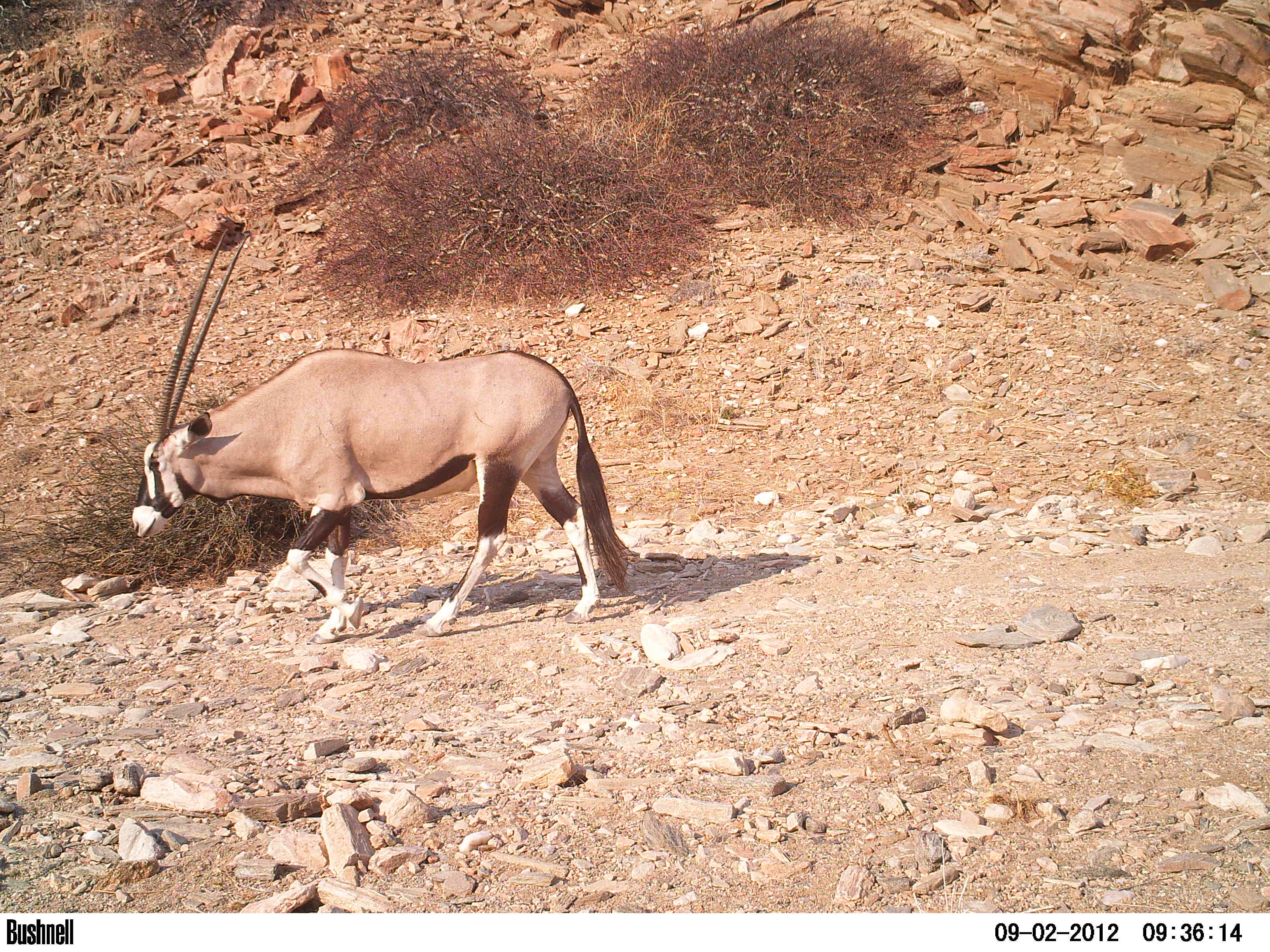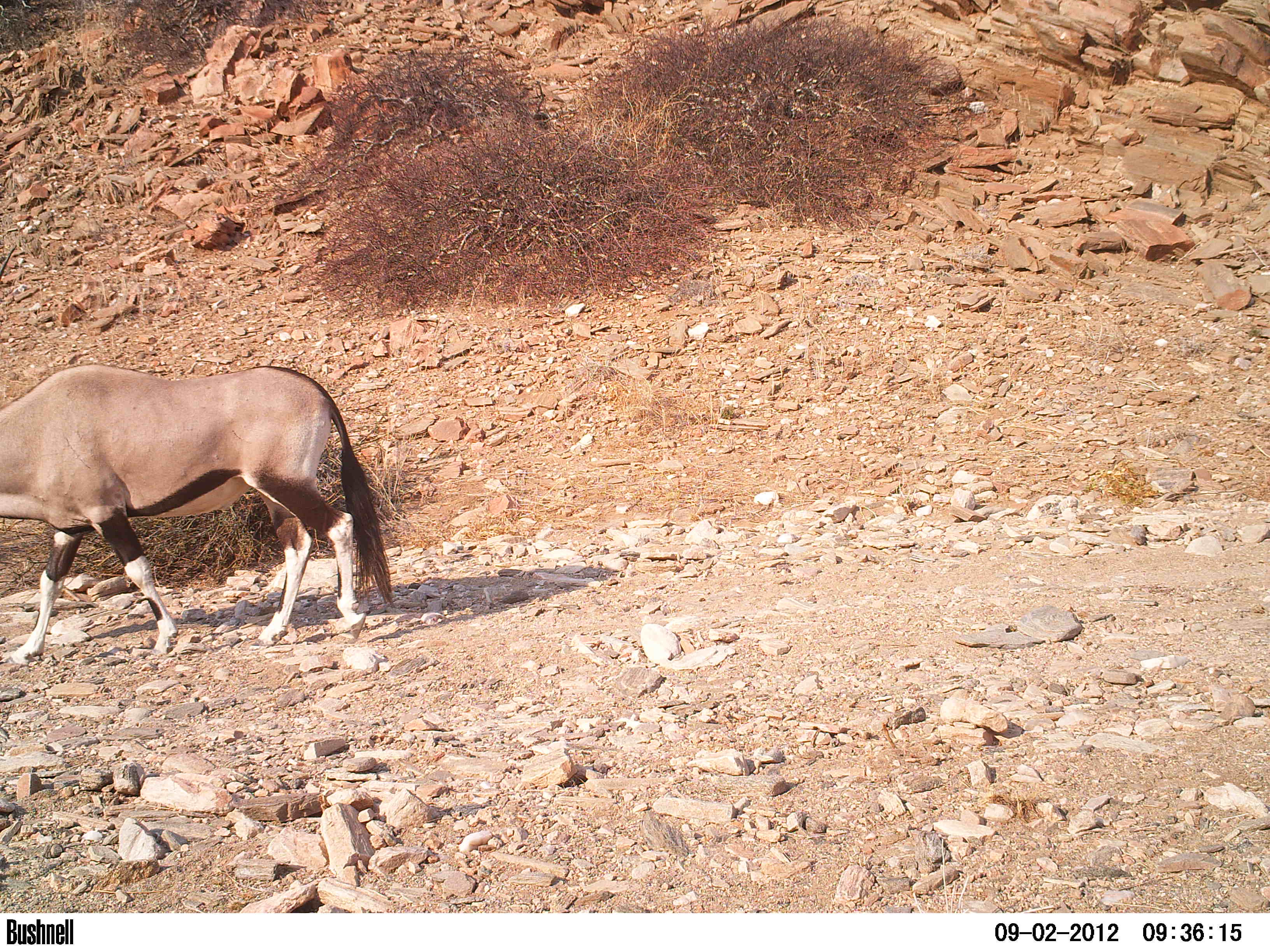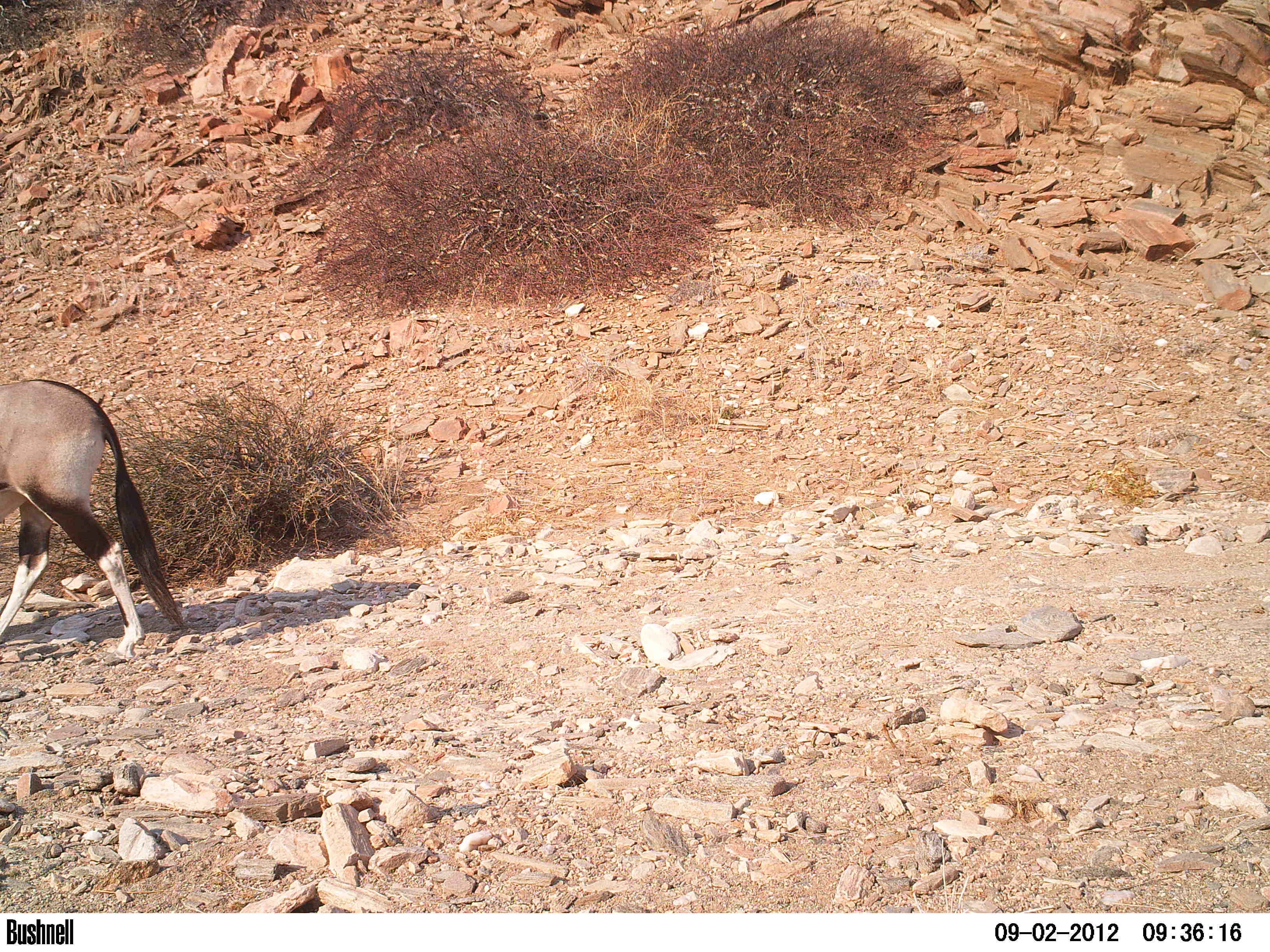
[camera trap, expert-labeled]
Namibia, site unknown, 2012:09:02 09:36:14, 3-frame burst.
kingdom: Animalia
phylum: Chordata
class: Mammalia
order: Artiodactyla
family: Bovidae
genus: Oryx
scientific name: Oryx gazella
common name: gemsbok